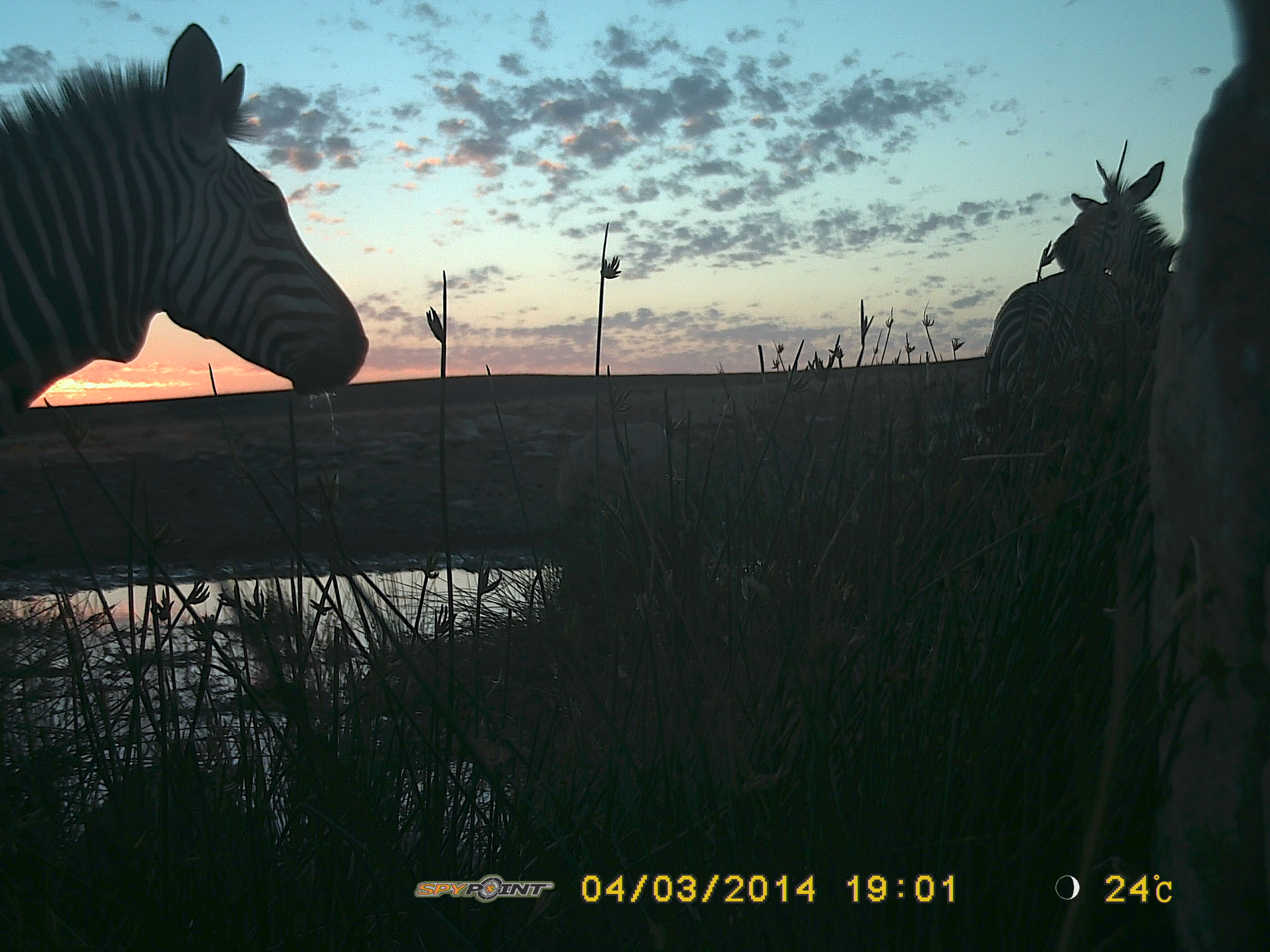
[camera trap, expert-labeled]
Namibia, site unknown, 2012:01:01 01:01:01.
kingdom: Animalia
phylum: Chordata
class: Mammalia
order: Perissodactyla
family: Equidae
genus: Equus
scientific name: Equus zebra hartmannae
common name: hartmann's mountain zebra